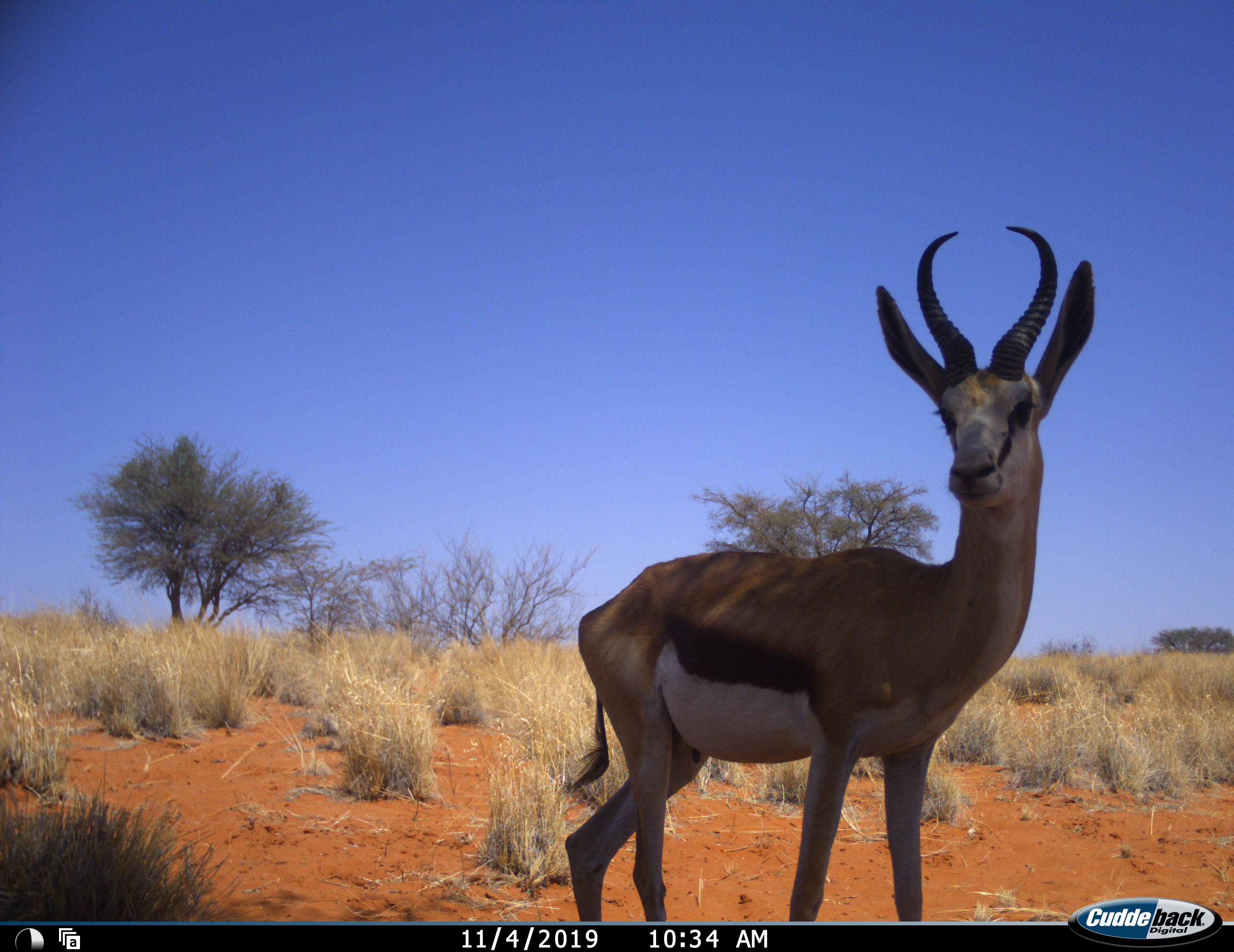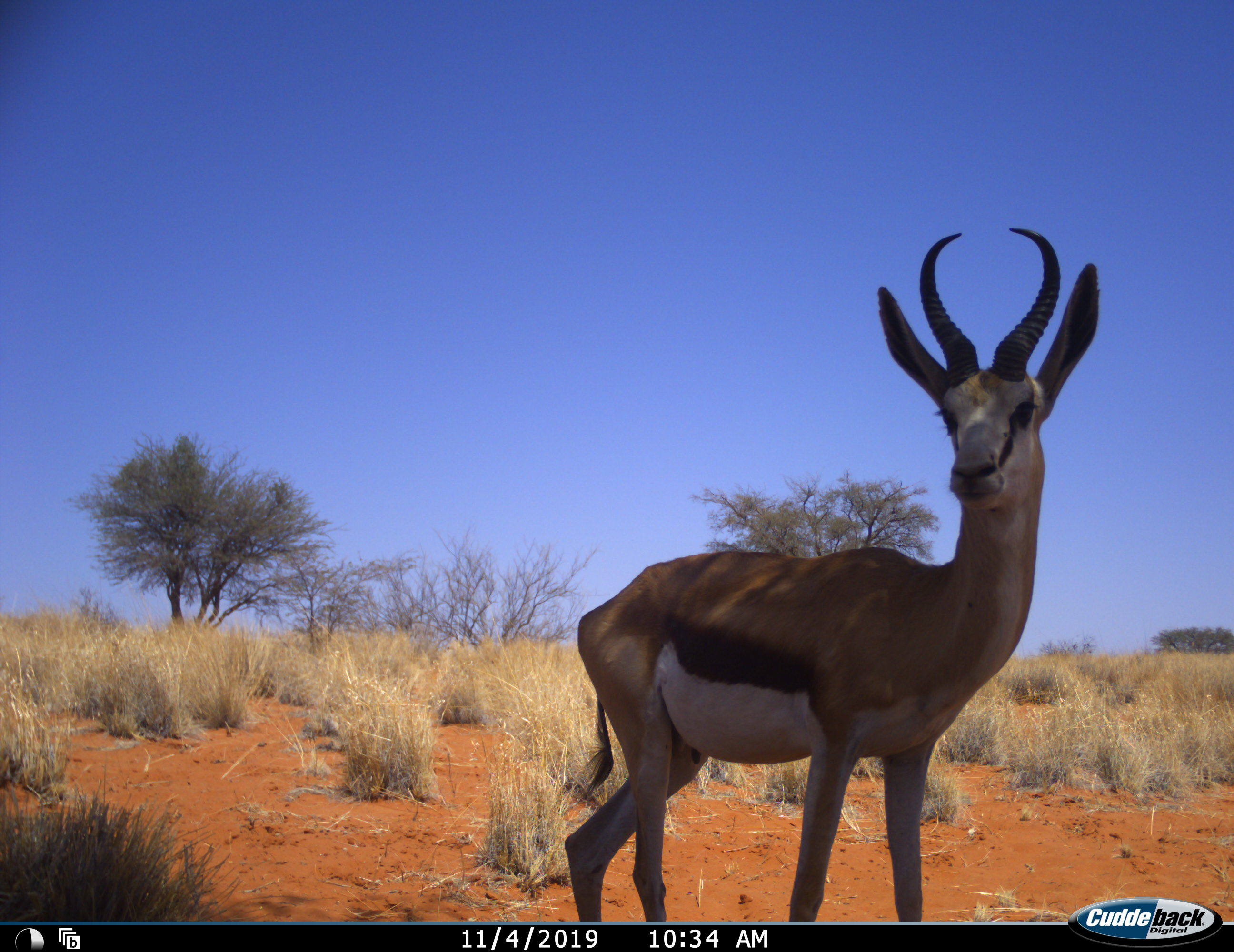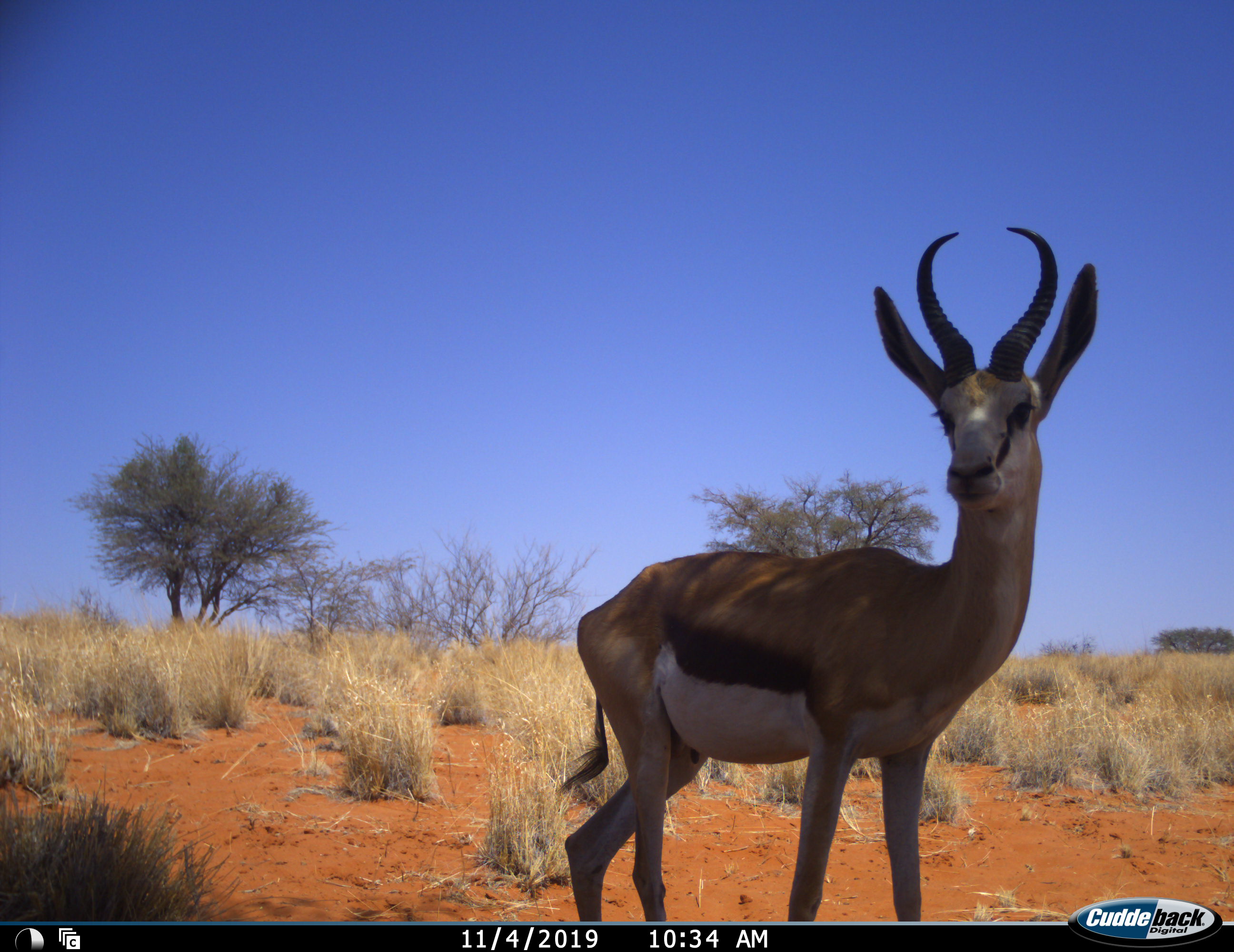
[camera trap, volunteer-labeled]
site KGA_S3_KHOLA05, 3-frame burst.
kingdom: Animalia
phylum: Chordata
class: Mammalia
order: Artiodactyla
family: Bovidae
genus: Antidorcas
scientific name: Antidorcas marsupialis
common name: springbok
Springbok (Antidorcas marsupialis), count 1. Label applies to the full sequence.